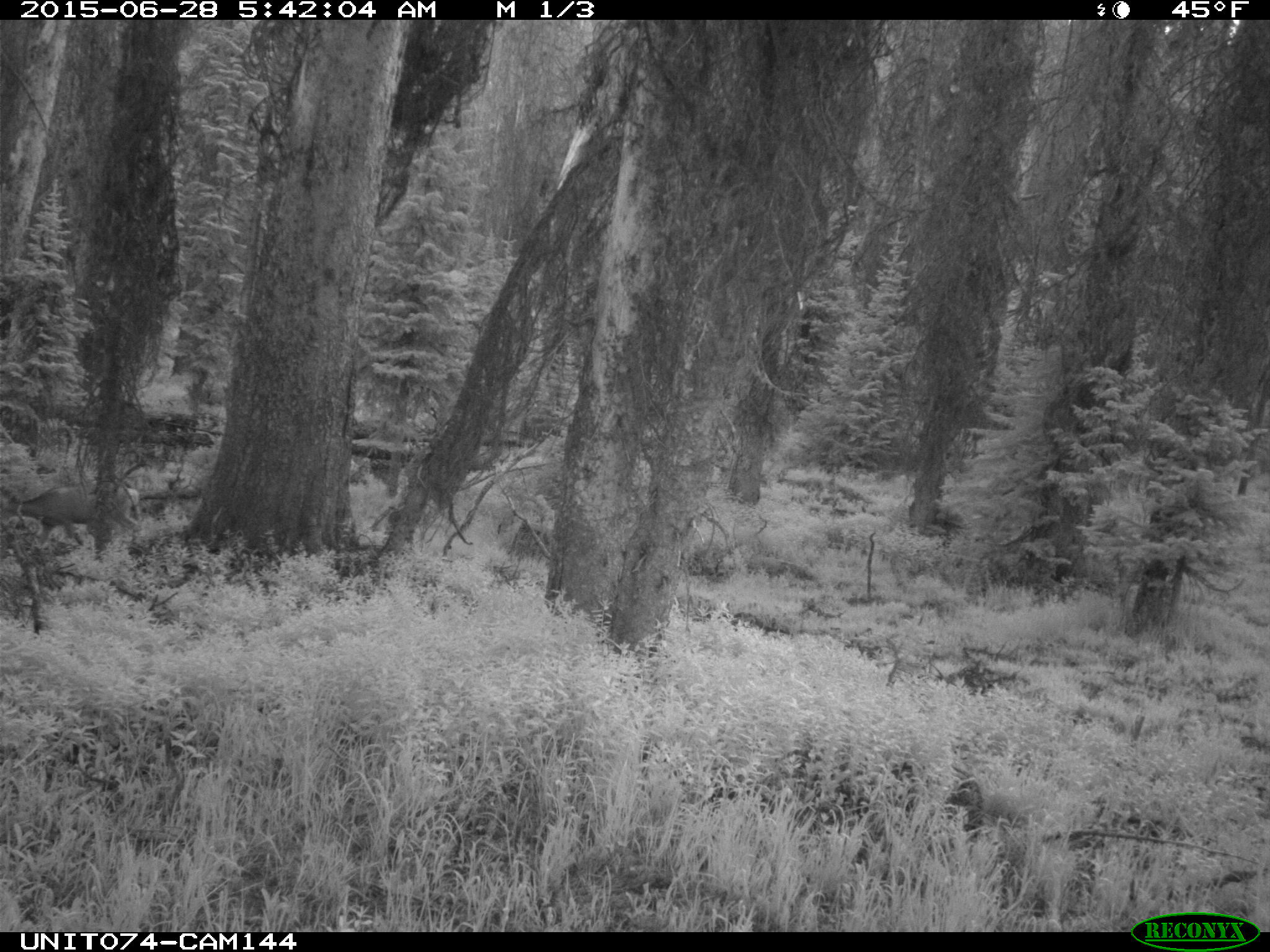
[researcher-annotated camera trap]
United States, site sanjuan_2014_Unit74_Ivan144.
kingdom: Animalia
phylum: Chordata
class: Mammalia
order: Artiodactyla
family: Cervidae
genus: Odocoileus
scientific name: Odocoileus hemionus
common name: mule deer